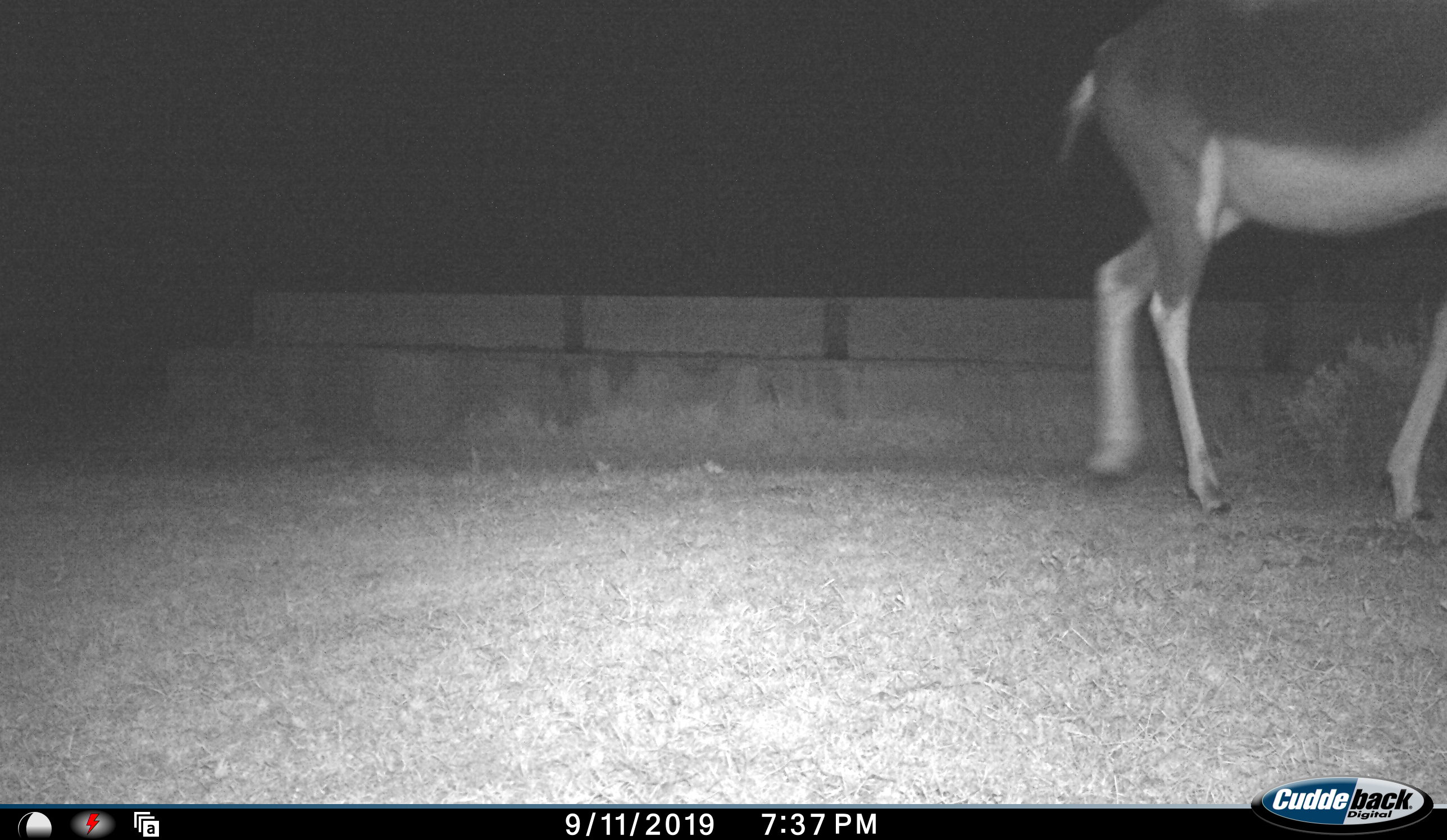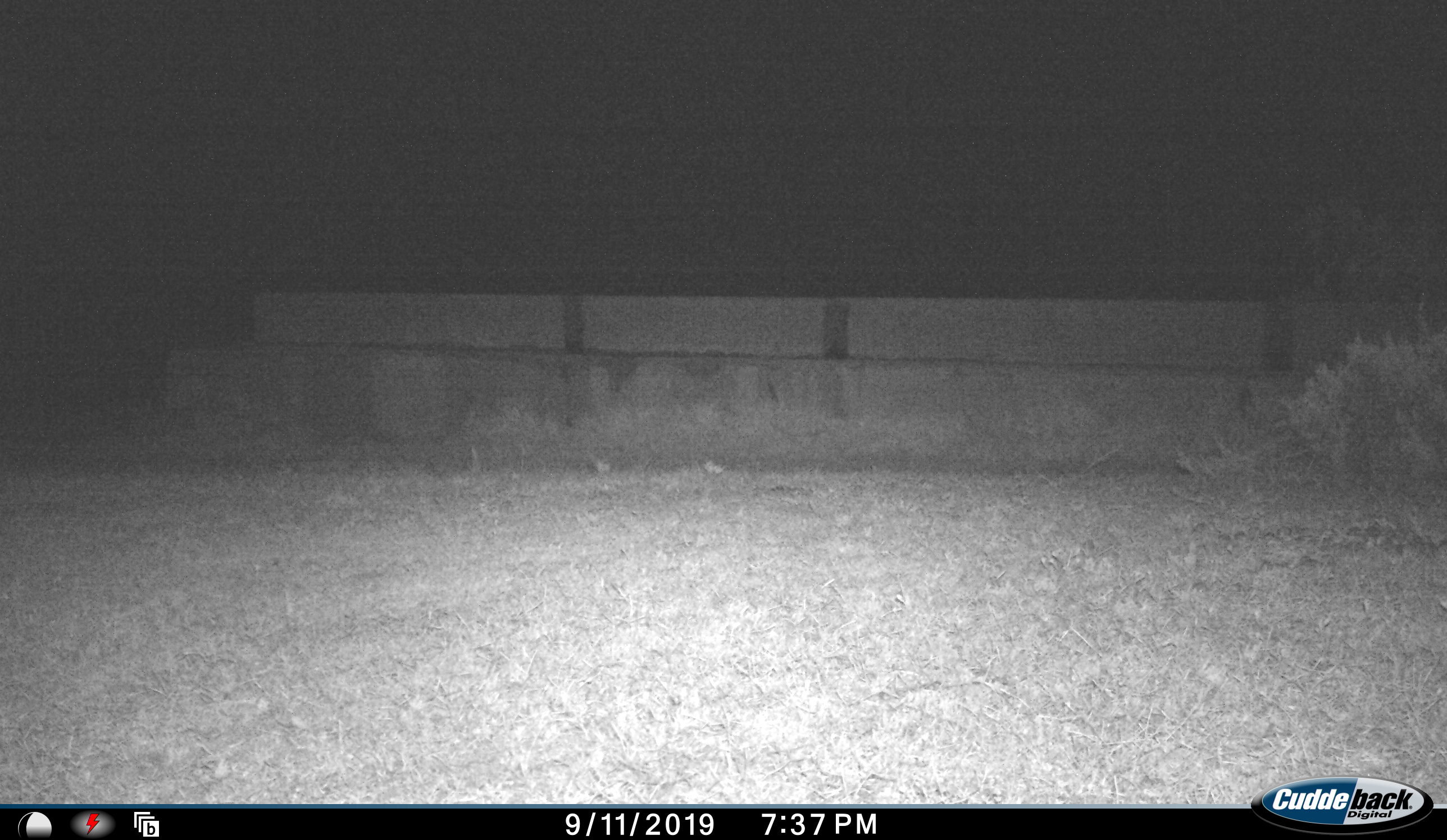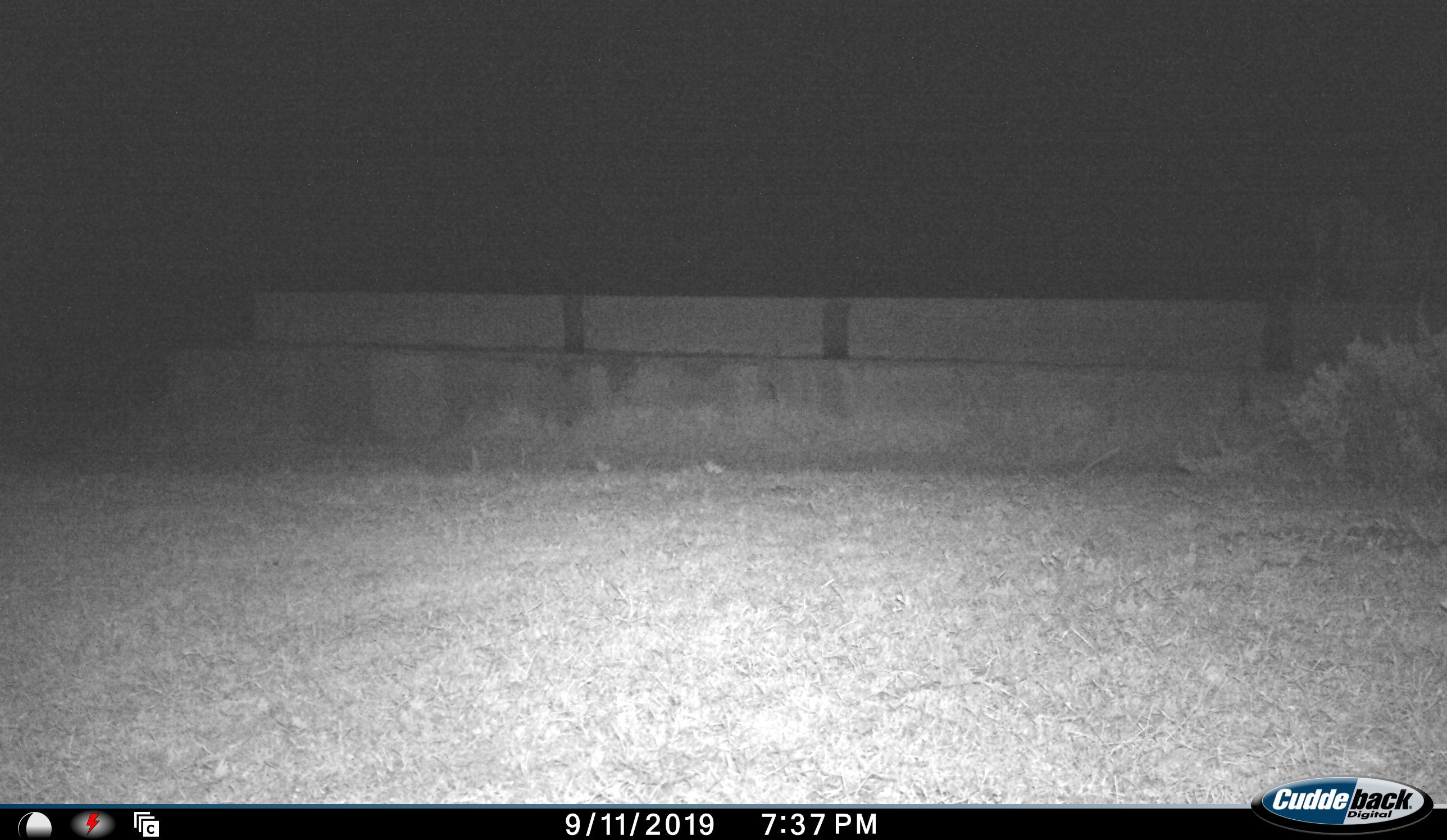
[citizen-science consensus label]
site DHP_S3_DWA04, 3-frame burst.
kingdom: Animalia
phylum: Chordata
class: Mammalia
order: Artiodactyla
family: Bovidae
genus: Damaliscus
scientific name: Damaliscus pygargus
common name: bontebok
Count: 1.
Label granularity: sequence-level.